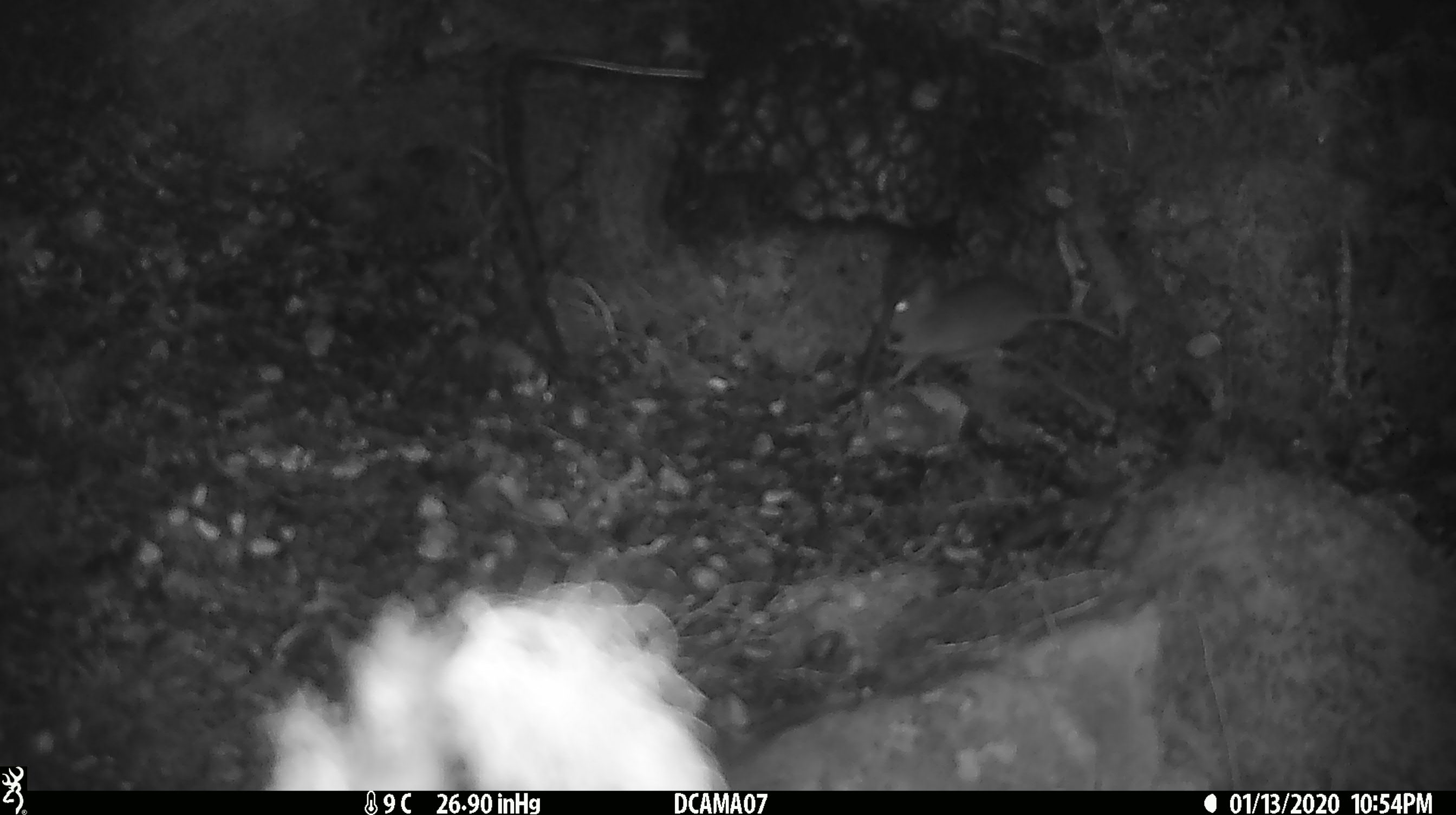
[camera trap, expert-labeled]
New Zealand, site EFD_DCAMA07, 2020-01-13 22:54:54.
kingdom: Animalia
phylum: Chordata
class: Mammalia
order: Rodentia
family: Muridae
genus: Mus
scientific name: Mus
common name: mouse